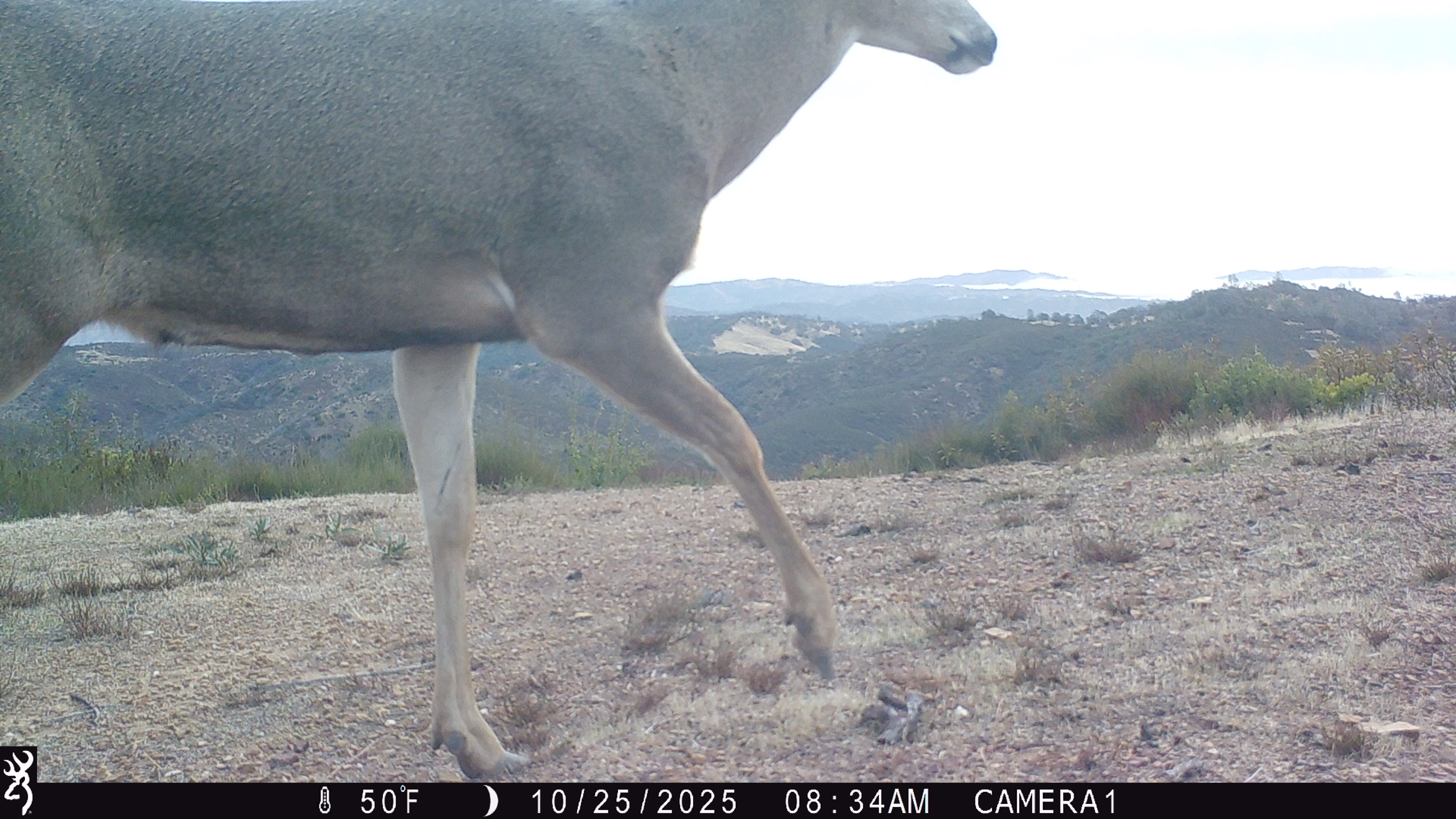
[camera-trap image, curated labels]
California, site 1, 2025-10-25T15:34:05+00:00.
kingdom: Animalia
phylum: Chordata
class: Mammalia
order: Artiodactyla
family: Cervidae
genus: Odocoileus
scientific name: Odocoileus hemionus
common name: mule deer